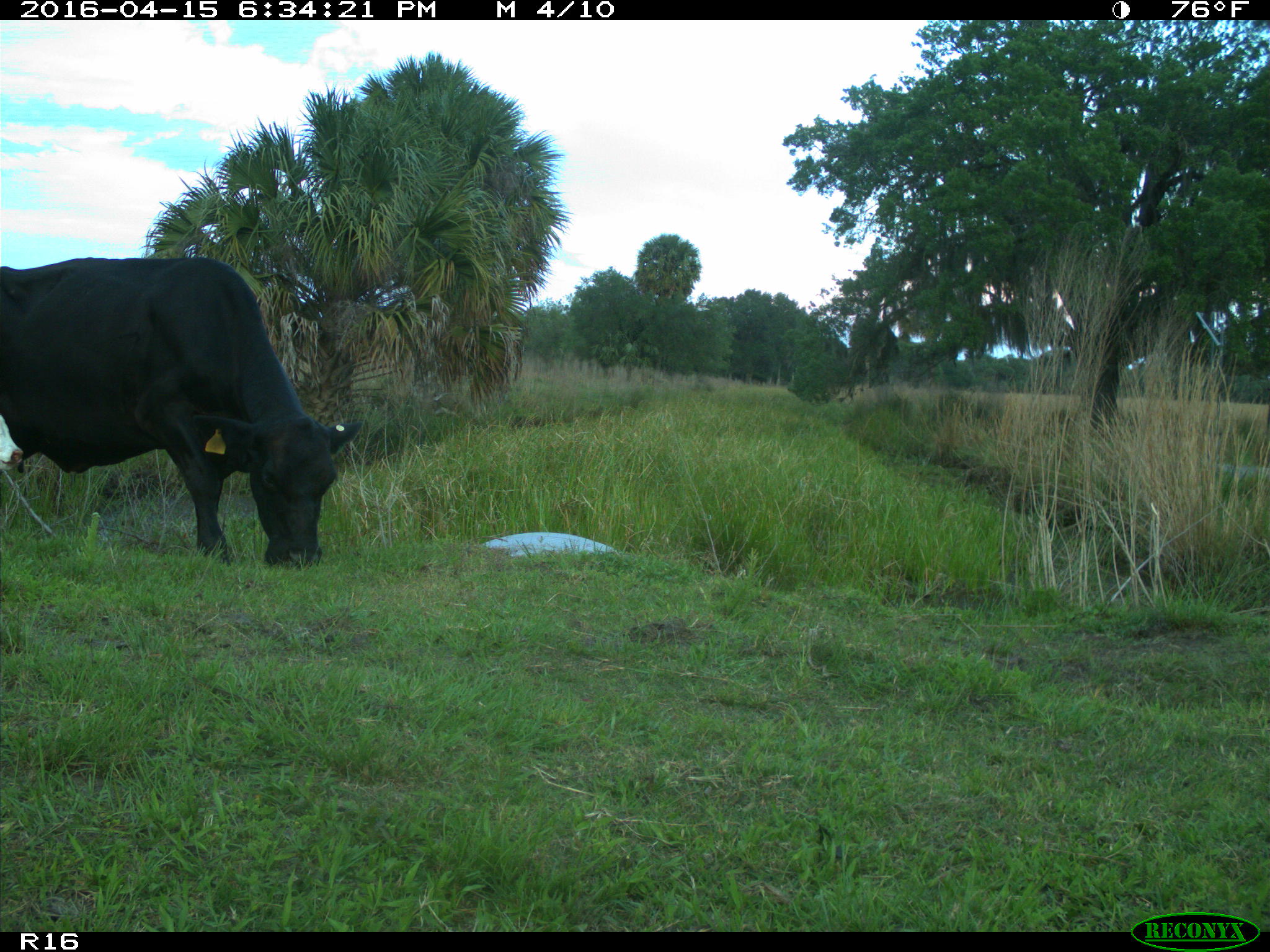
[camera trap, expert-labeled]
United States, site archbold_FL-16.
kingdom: Animalia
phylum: Chordata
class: Mammalia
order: Artiodactyla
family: Bovidae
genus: Bos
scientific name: Bos taurus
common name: domestic cow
Bos taurus (domestic cow).